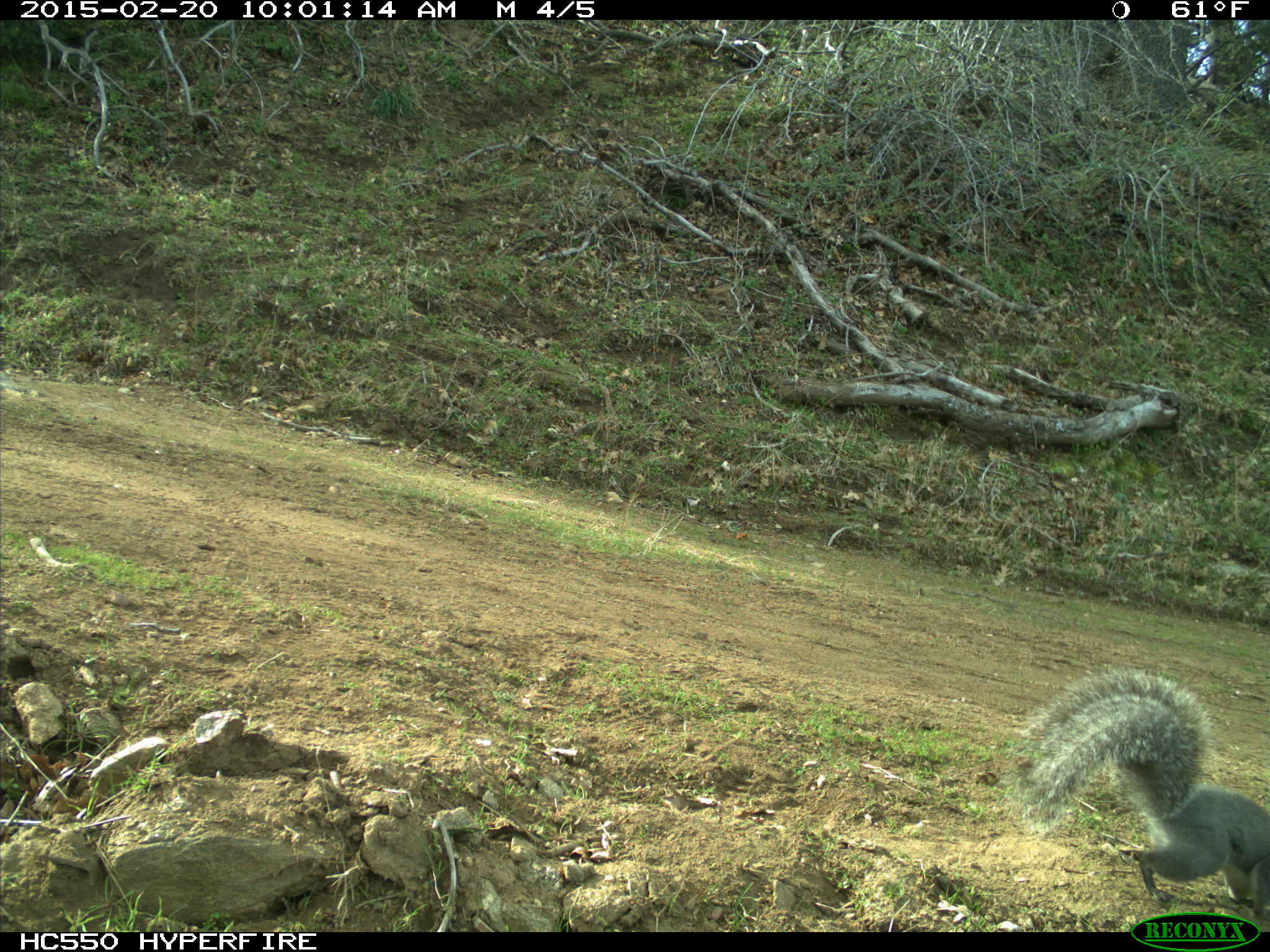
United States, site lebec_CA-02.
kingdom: Animalia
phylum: Chordata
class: Mammalia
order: Rodentia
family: Sciuridae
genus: Sciurus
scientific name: Sciurus carolinensis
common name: eastern gray squirrel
Sciurus carolinensis (eastern gray squirrel).